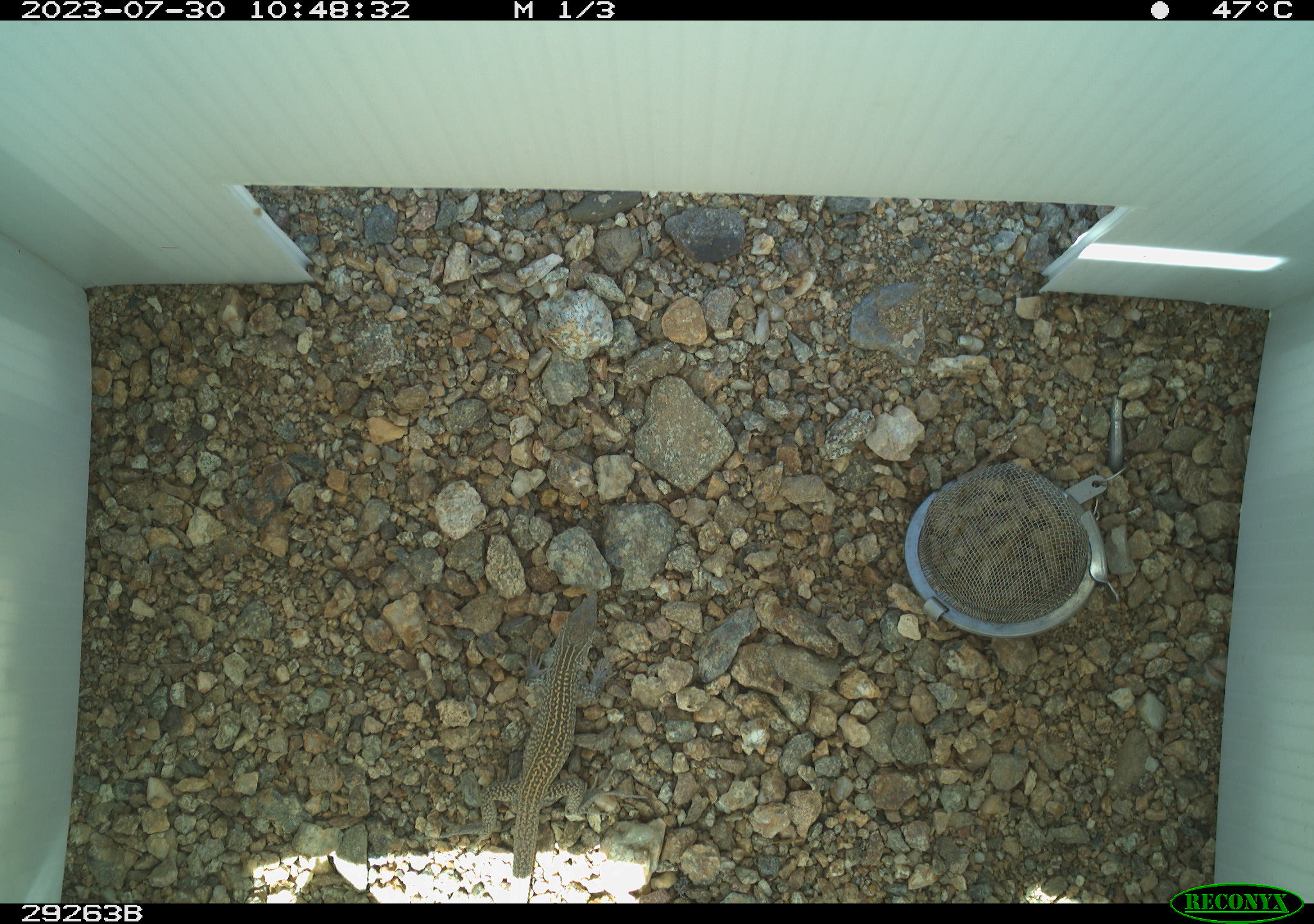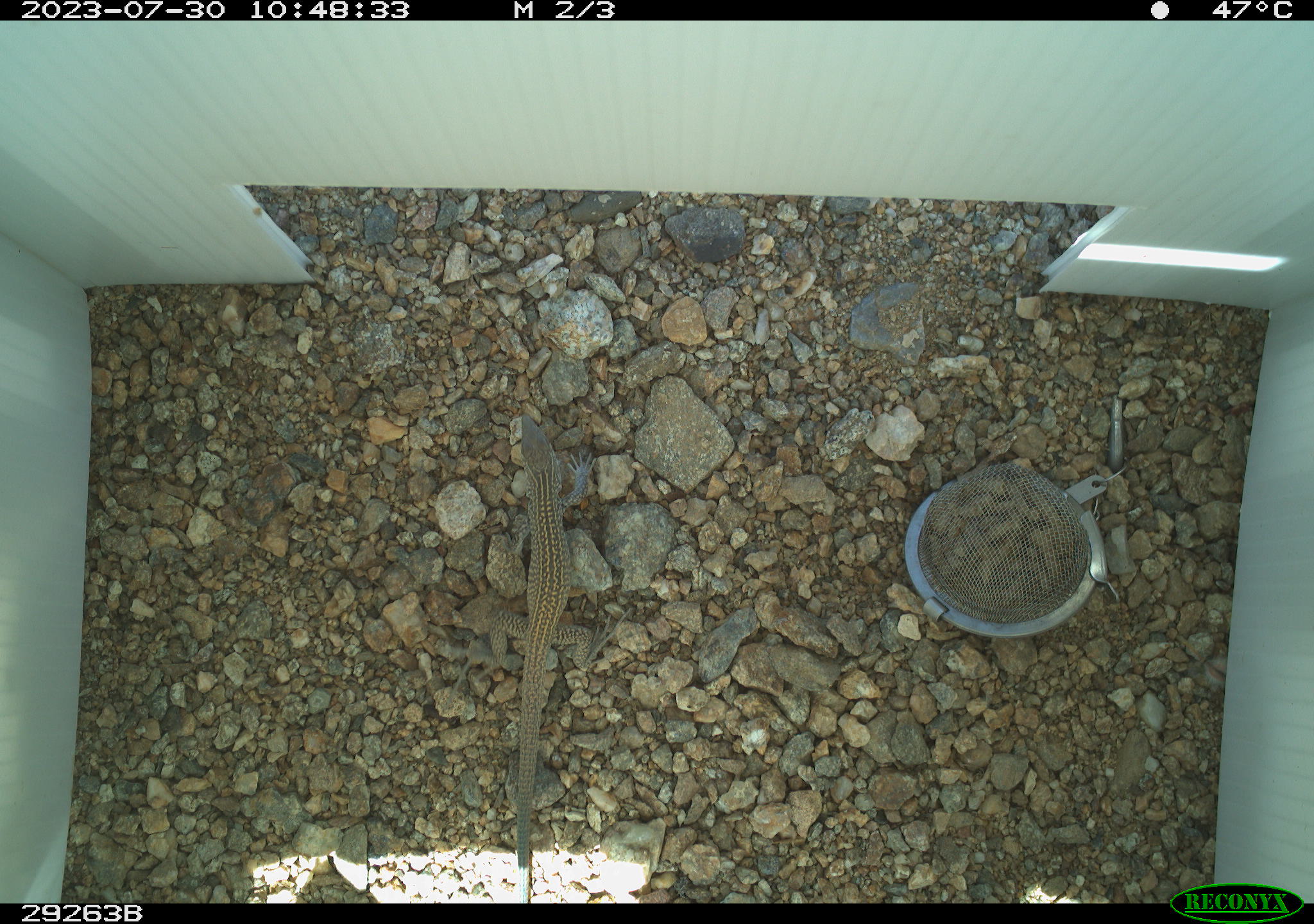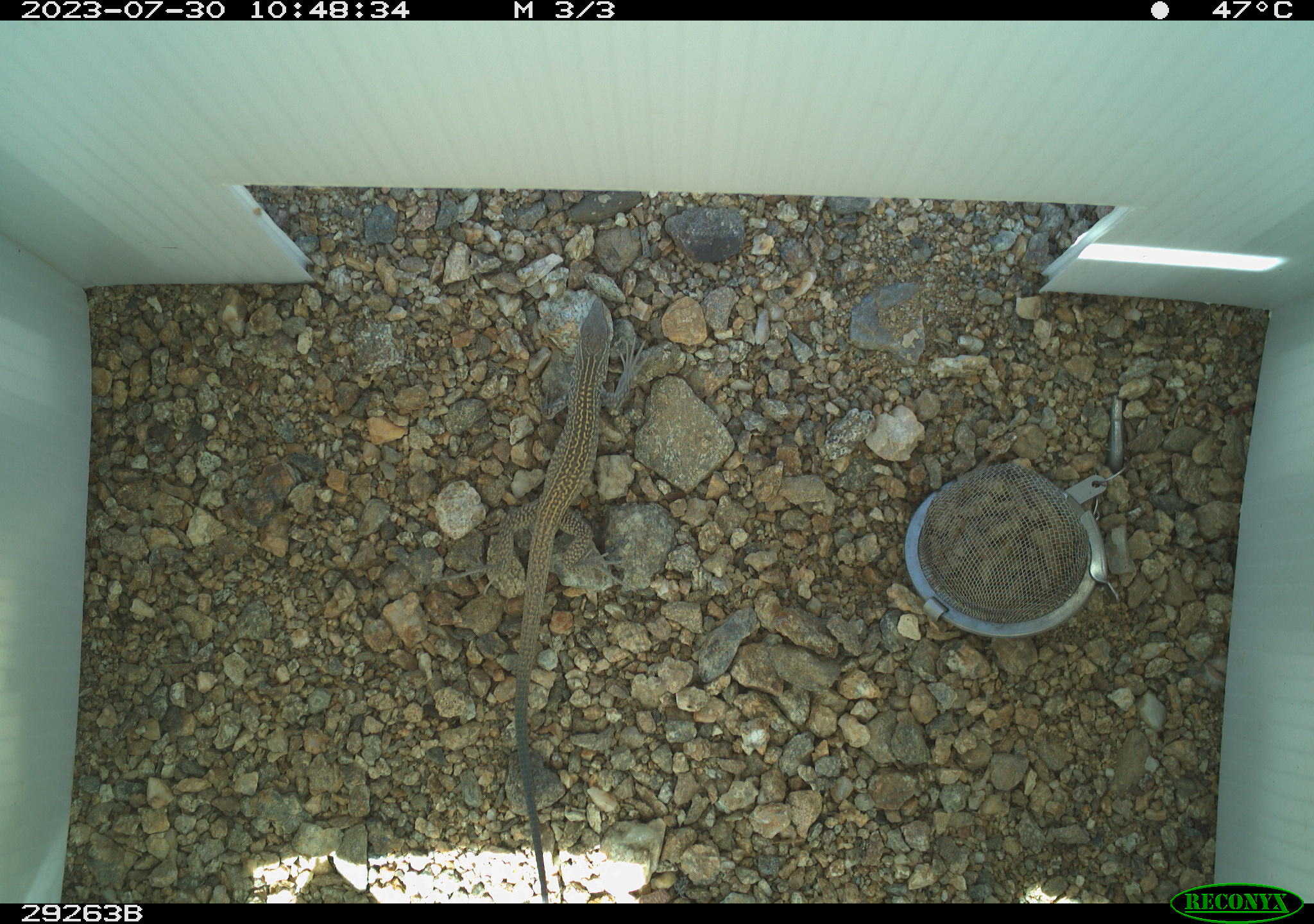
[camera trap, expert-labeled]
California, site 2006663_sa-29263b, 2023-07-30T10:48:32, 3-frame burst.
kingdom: Animalia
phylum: Chordata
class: Reptilia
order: Squamata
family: Teiidae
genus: Aspidoscelis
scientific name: Aspidoscelis tigris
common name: western whiptail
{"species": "western whiptail (Aspidoscelis tigris)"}